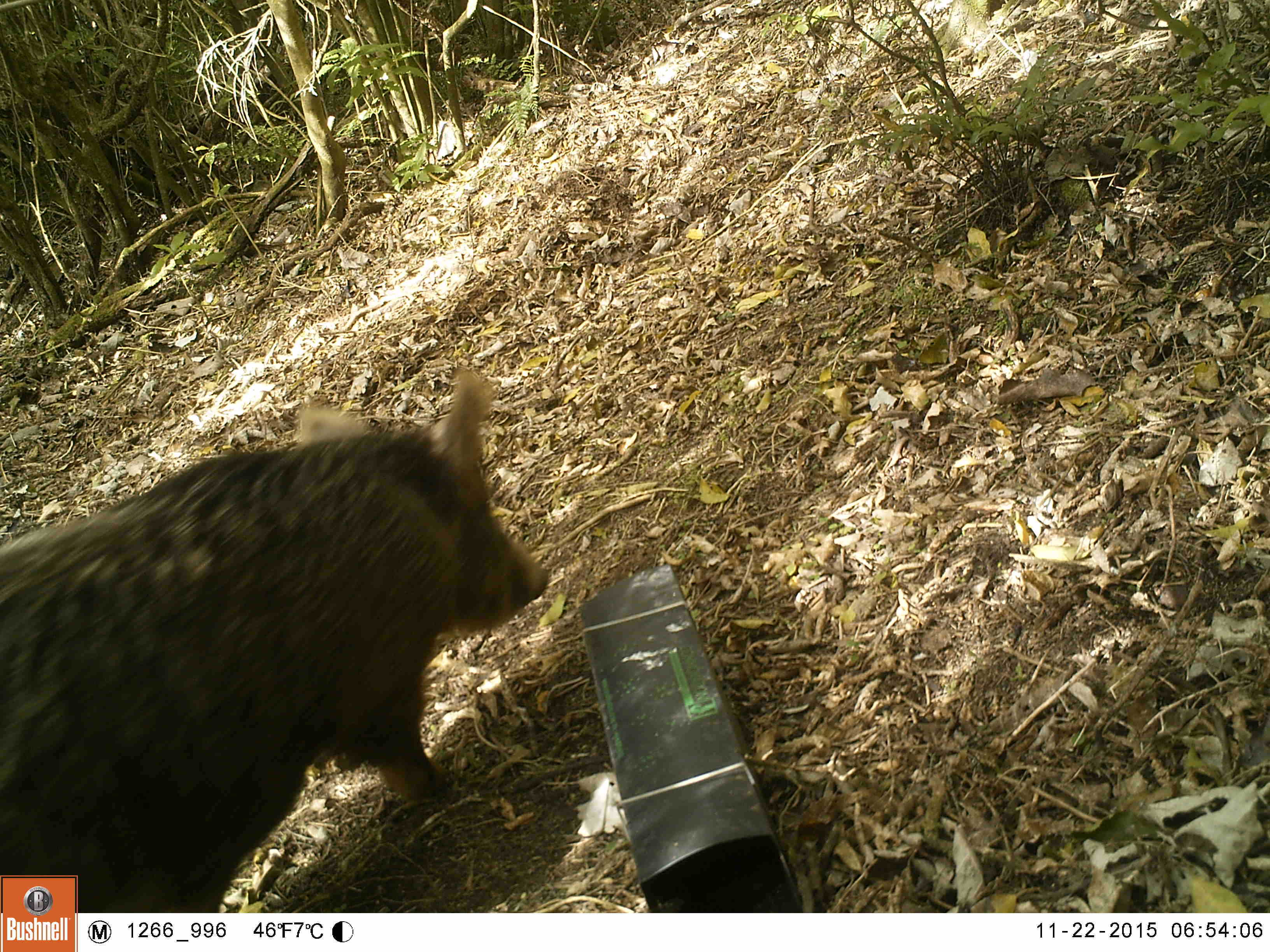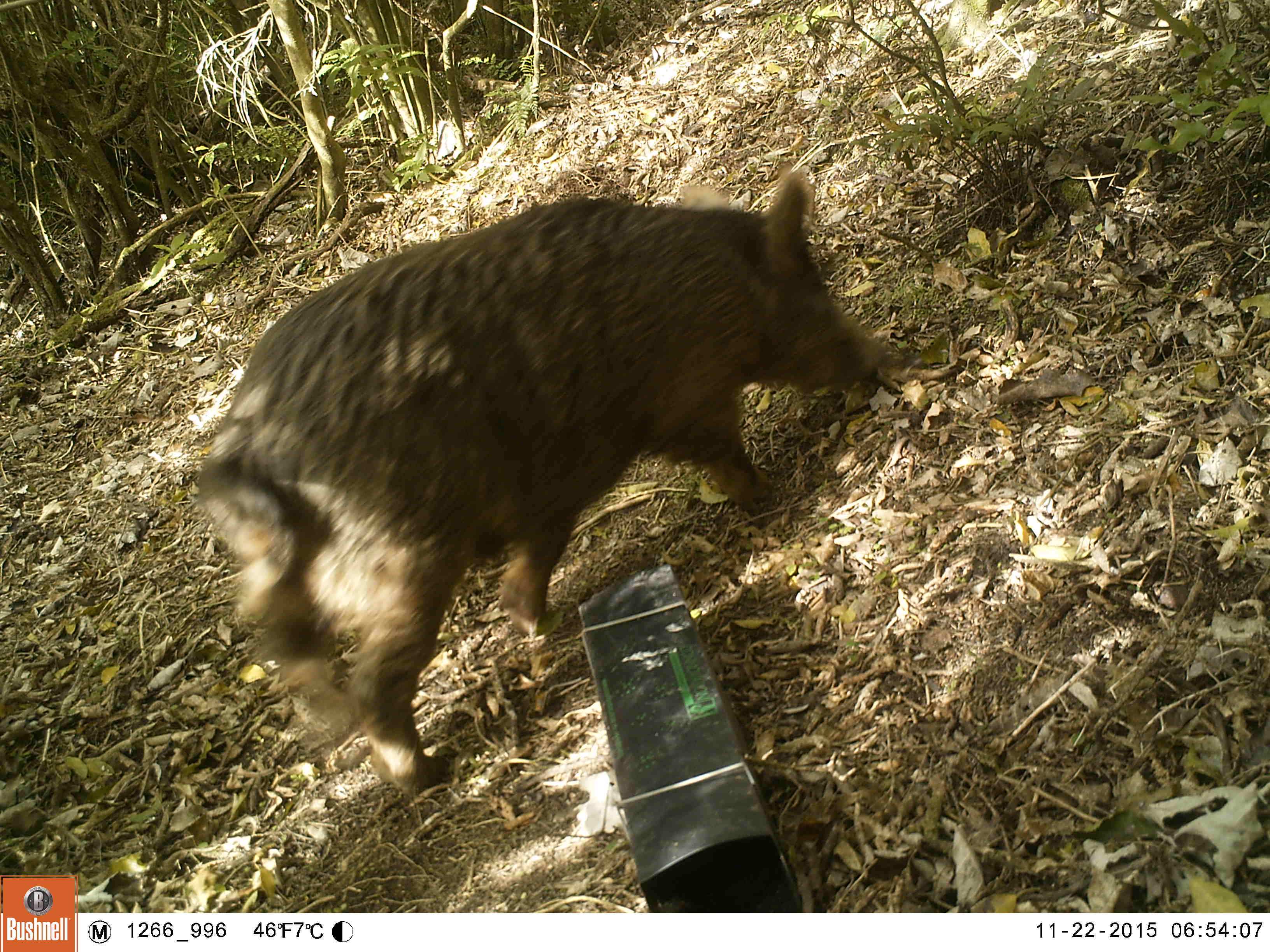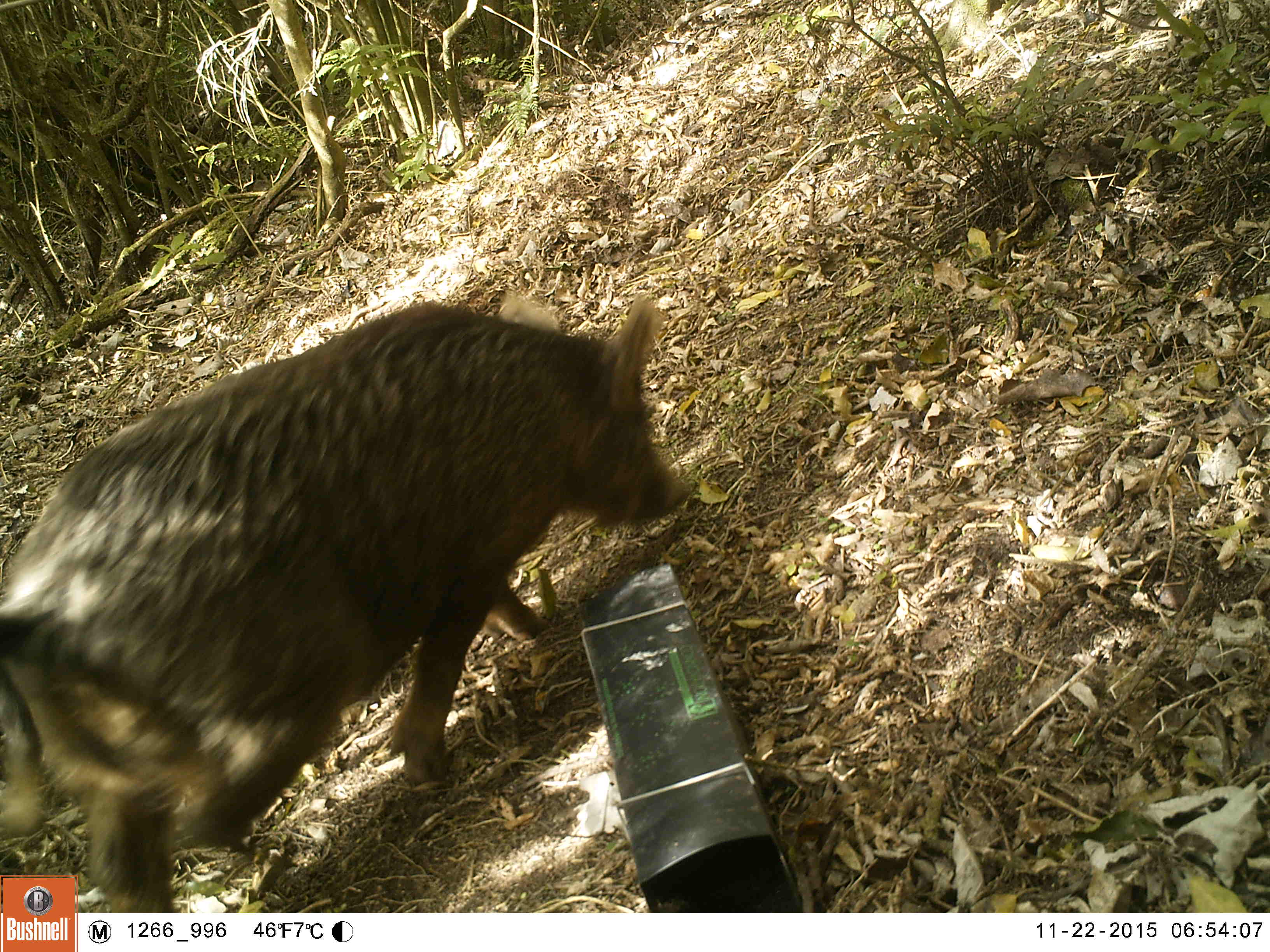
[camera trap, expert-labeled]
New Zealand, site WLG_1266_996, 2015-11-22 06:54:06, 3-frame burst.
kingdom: Animalia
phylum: Chordata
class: Mammalia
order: Artiodactyla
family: Suidae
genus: Sus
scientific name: Sus scrofa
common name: pig